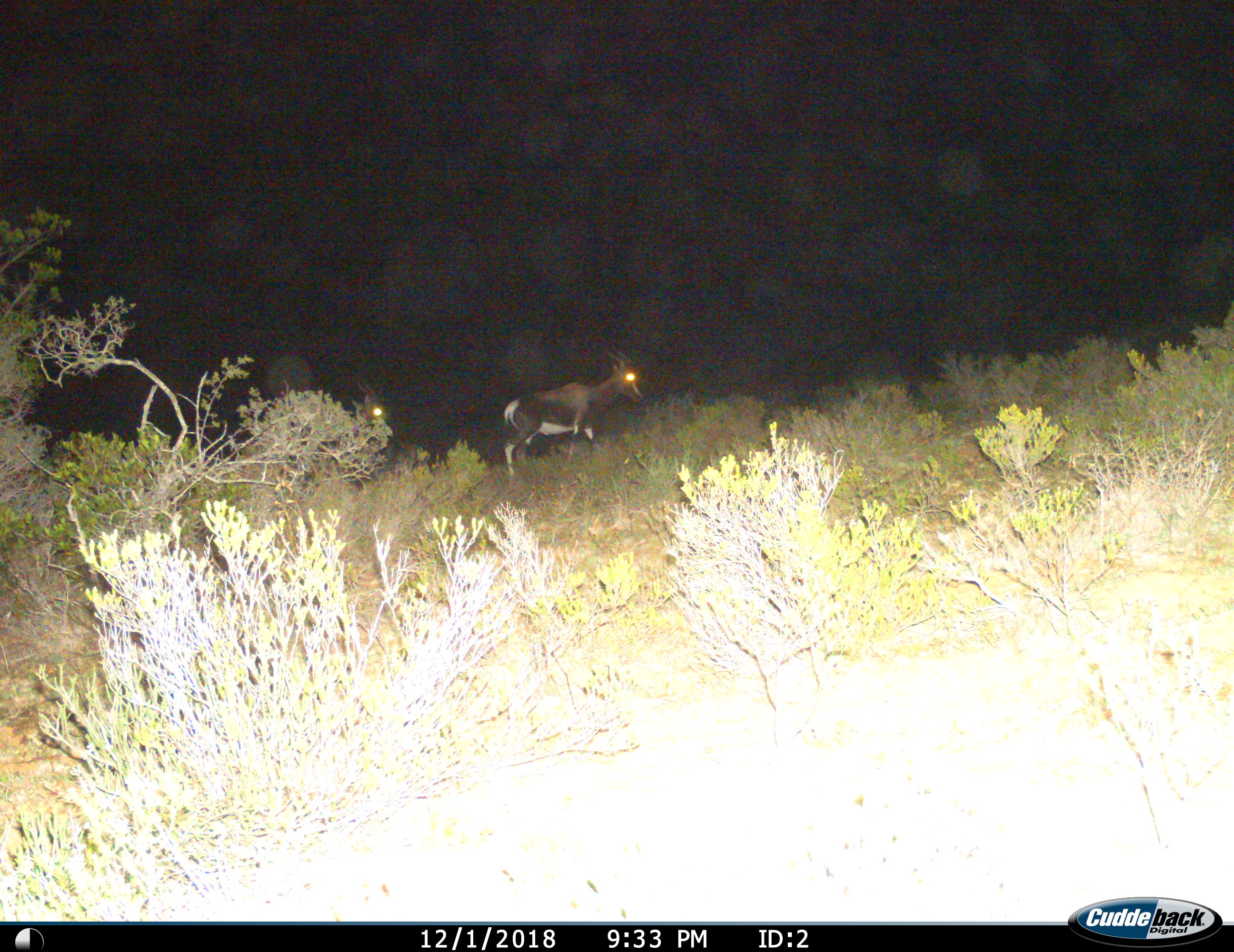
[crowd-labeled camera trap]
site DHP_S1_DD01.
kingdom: Animalia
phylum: Chordata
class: Mammalia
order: Artiodactyla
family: Bovidae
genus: Damaliscus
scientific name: Damaliscus pygargus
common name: bontebok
Bontebok (Damaliscus pygargus), count 2. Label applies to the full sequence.